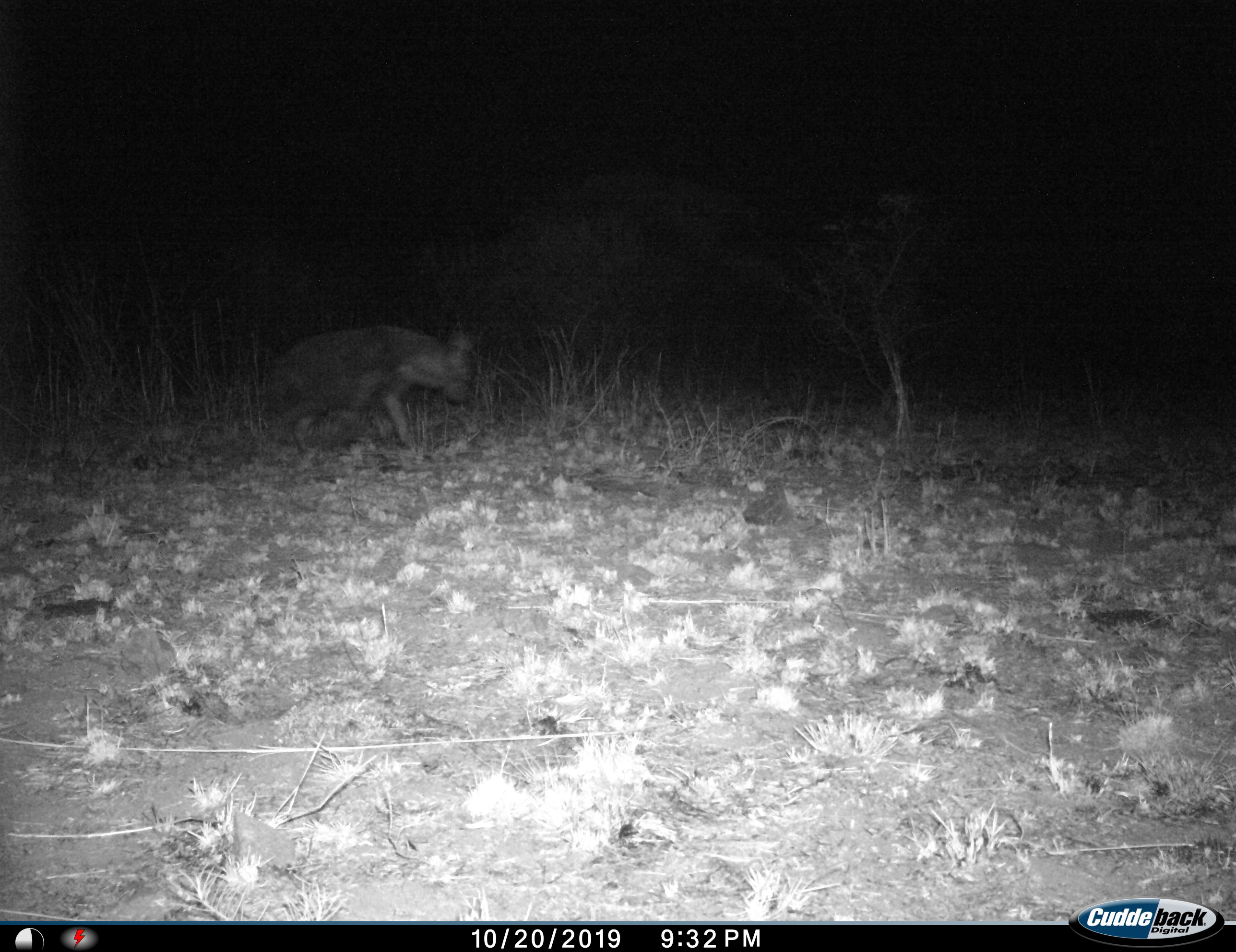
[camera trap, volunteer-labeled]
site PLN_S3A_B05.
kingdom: Animalia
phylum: Chordata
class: Mammalia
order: Carnivora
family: Hyaenidae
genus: Parahyaena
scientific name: Parahyaena brunnea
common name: brown hyena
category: hyenabrown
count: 1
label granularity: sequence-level